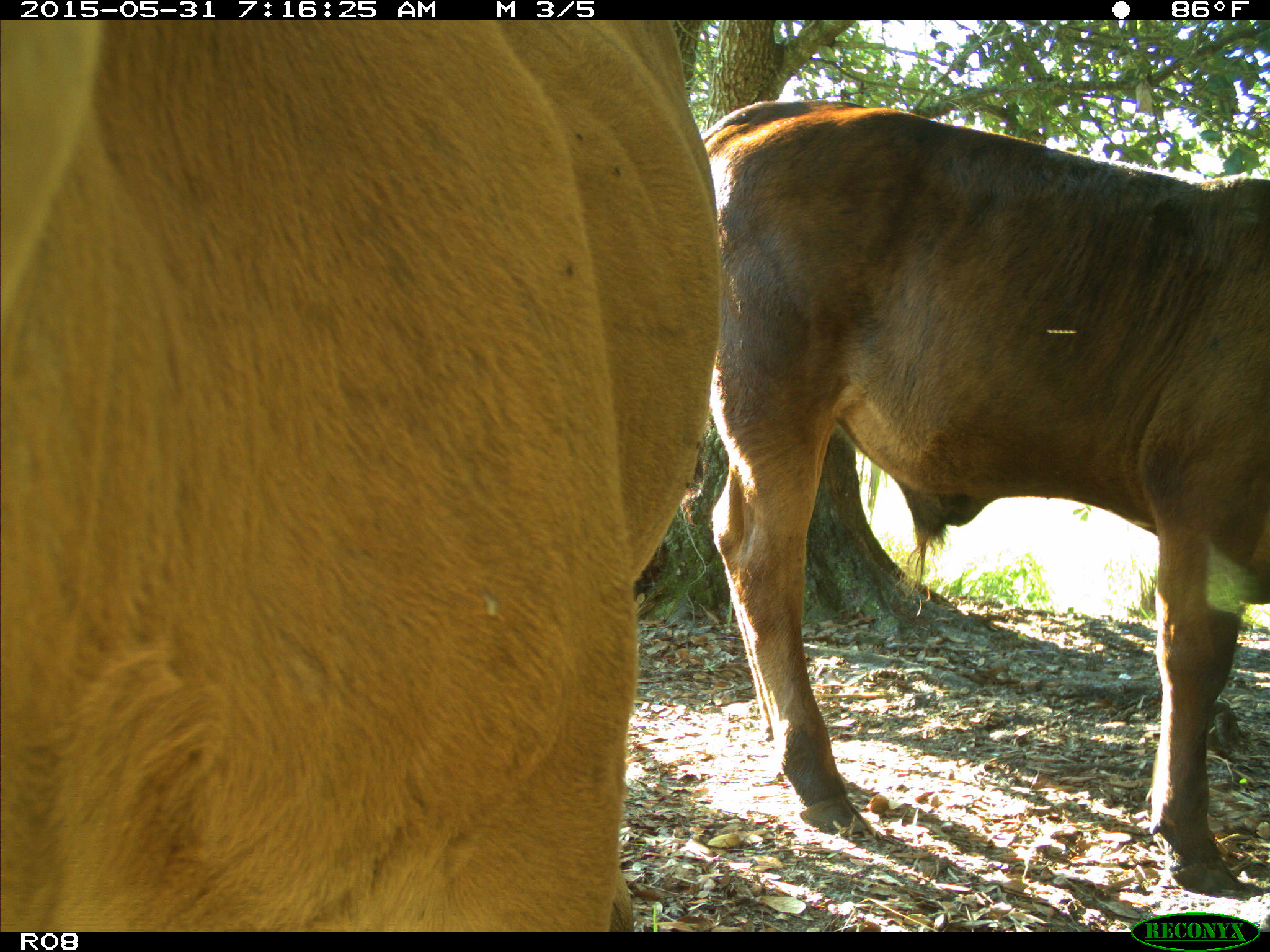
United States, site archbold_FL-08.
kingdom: Animalia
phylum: Chordata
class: Mammalia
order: Artiodactyla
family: Bovidae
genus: Bos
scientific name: Bos taurus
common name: domestic cow